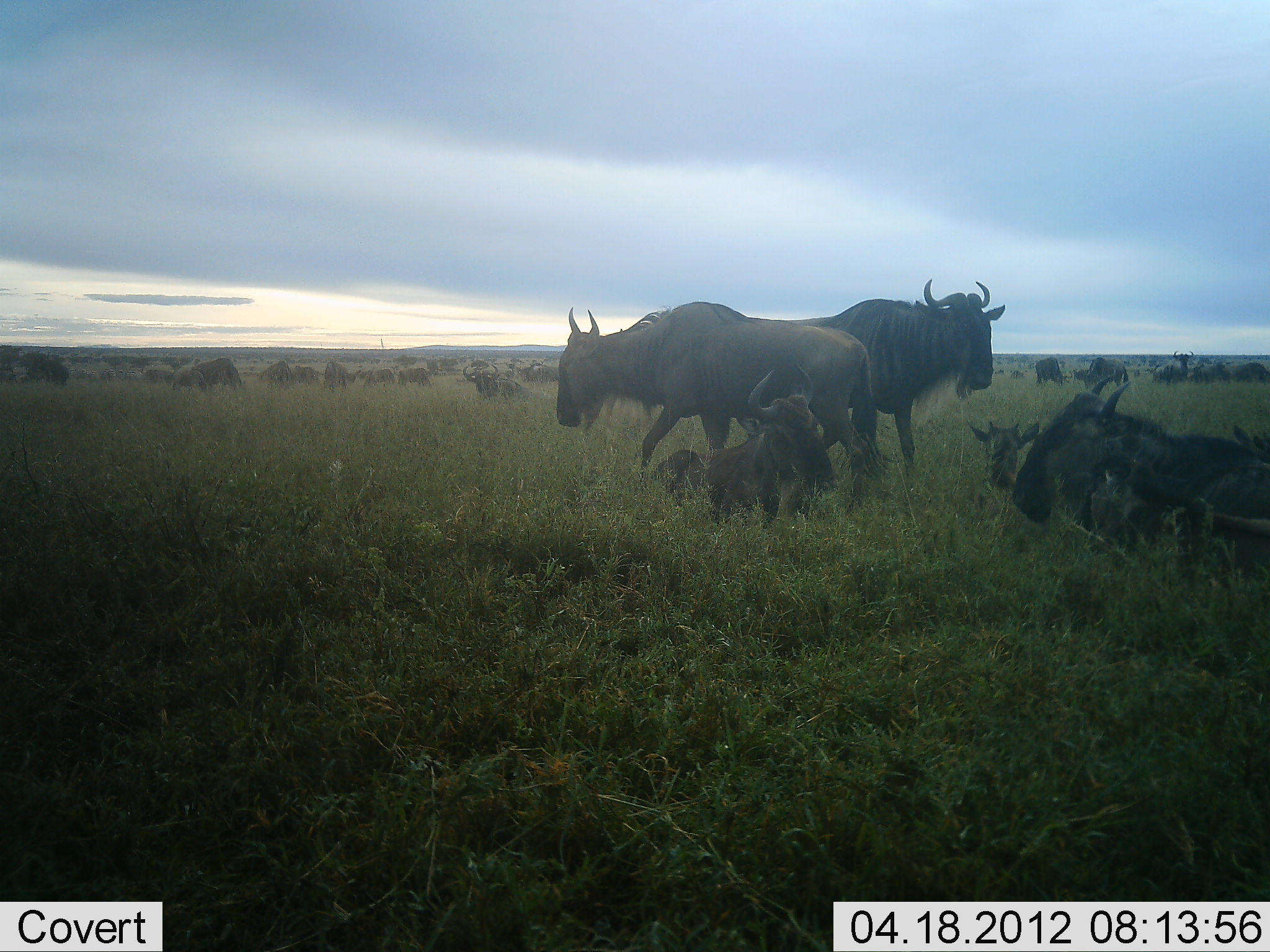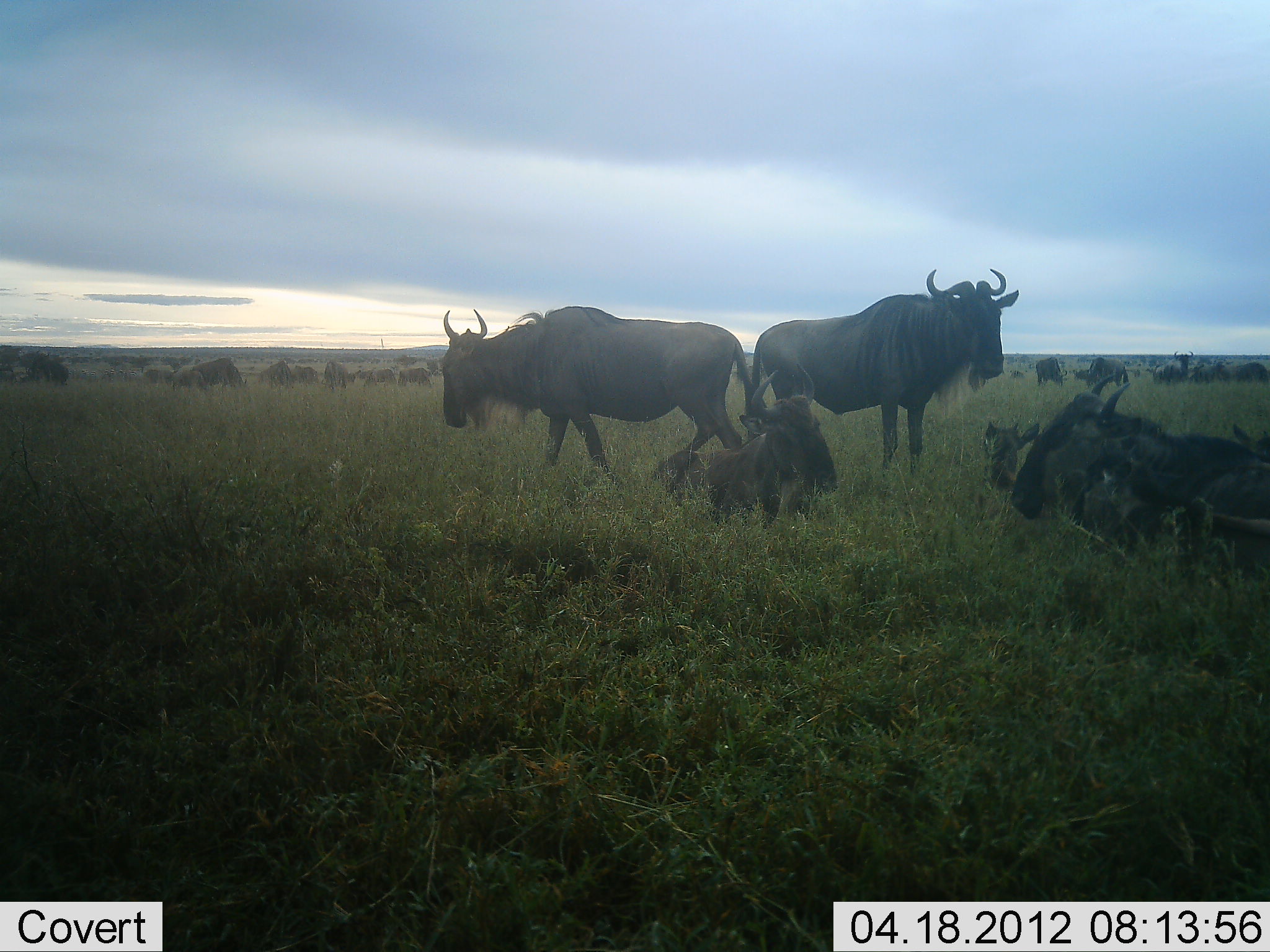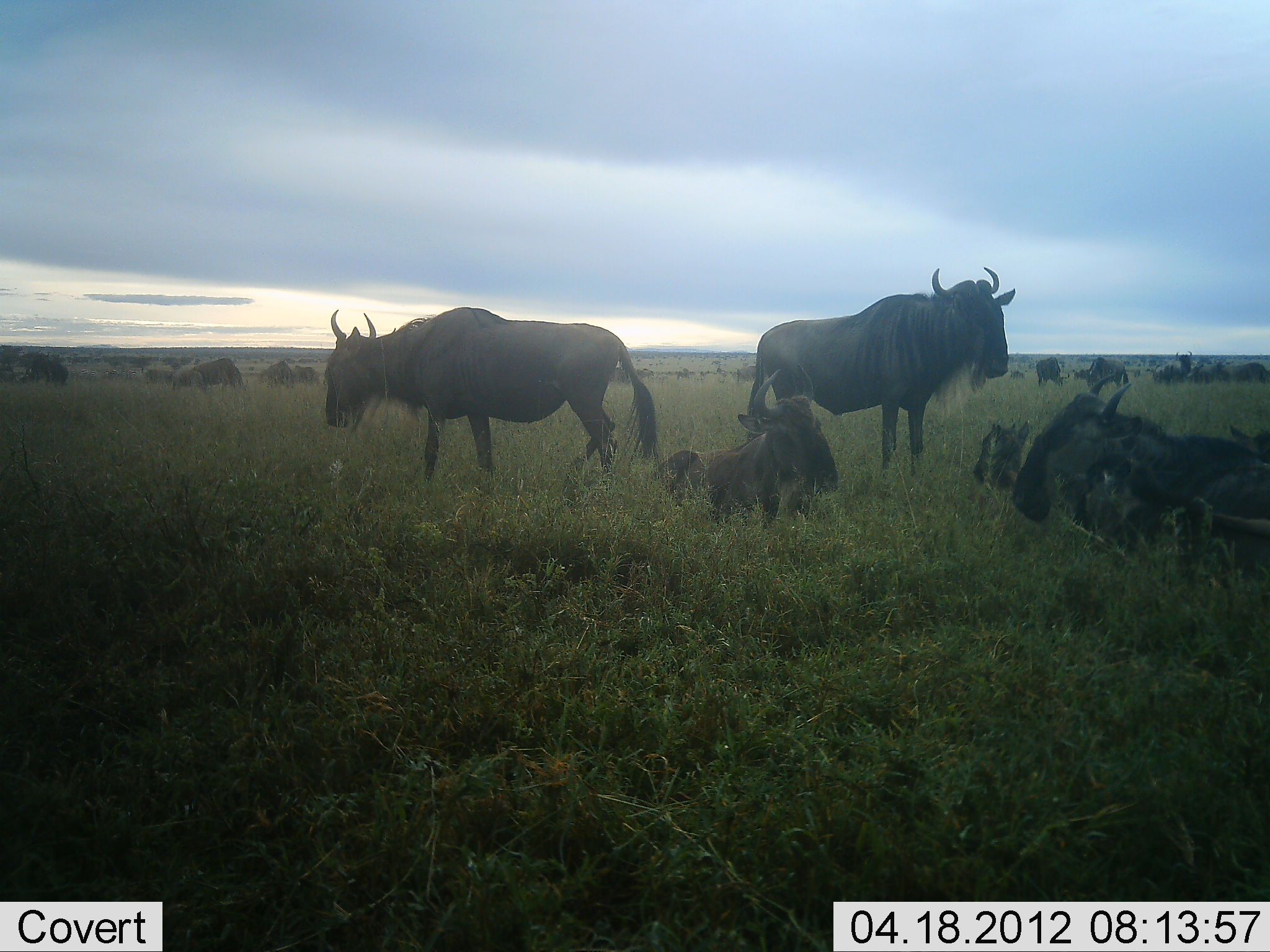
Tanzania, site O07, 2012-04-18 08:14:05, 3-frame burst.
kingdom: Animalia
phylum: Chordata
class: Mammalia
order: Artiodactyla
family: Bovidae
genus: Connochaetes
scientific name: Connochaetes taurinus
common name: blue wildebeest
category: wildebeest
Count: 11-50.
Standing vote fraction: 70%.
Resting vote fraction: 87%.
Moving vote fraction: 43%.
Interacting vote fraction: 13%.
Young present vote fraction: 26%.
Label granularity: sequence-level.